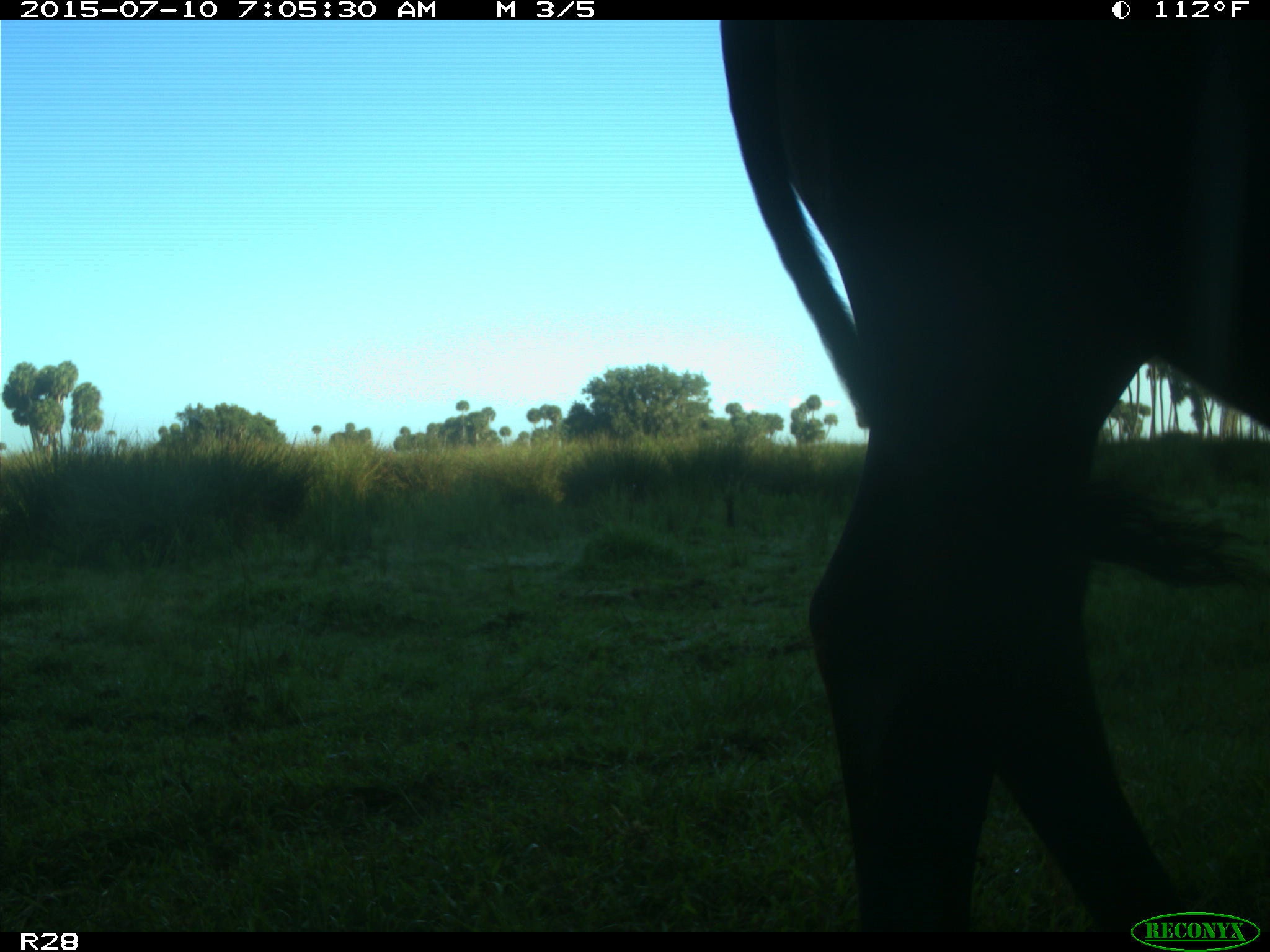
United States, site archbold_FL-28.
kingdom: Animalia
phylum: Chordata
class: Mammalia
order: Artiodactyla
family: Bovidae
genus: Bos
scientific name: Bos taurus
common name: domestic cow